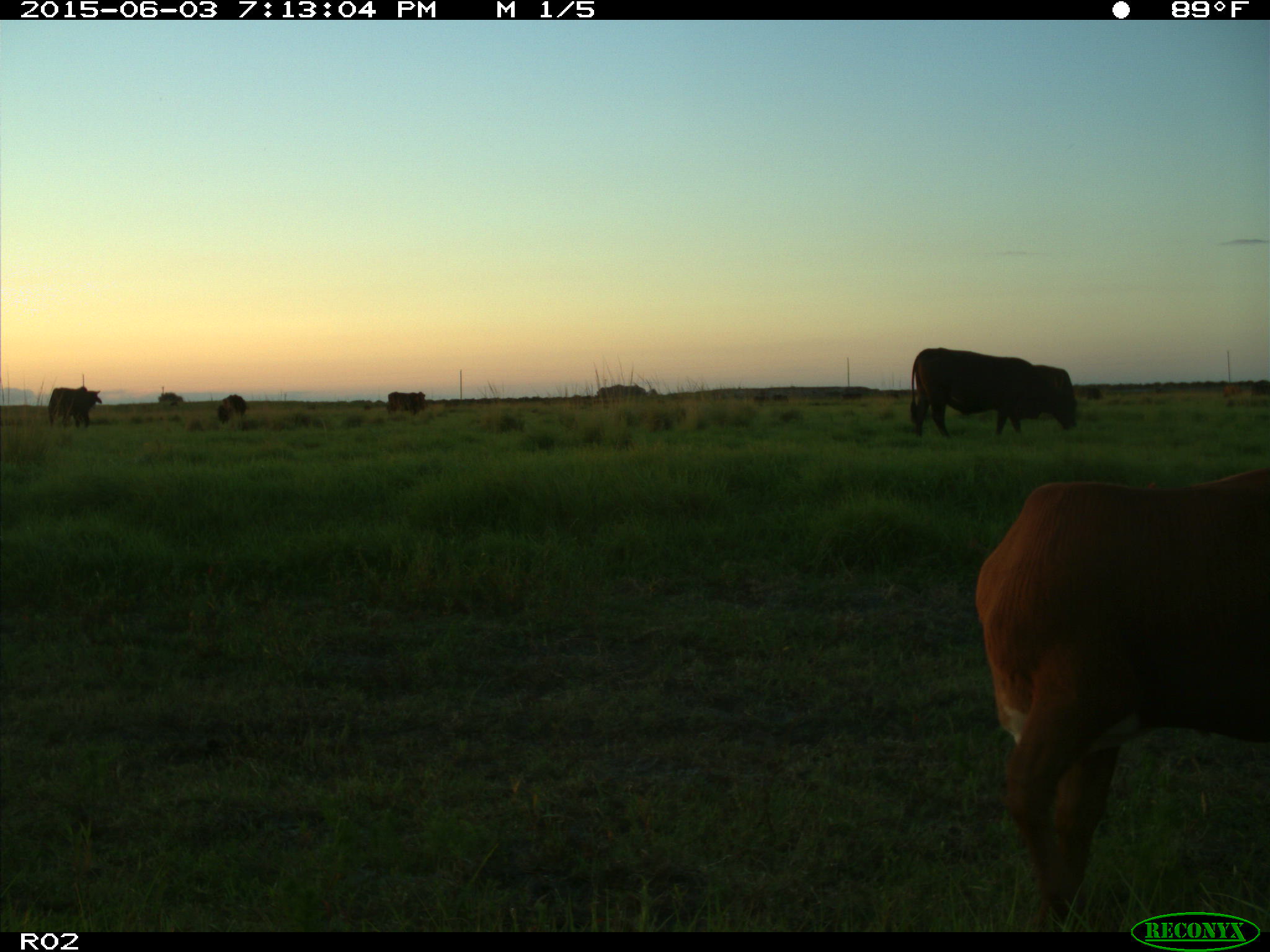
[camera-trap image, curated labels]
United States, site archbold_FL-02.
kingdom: Animalia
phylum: Chordata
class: Mammalia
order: Artiodactyla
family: Bovidae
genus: Bos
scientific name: Bos taurus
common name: domestic cow